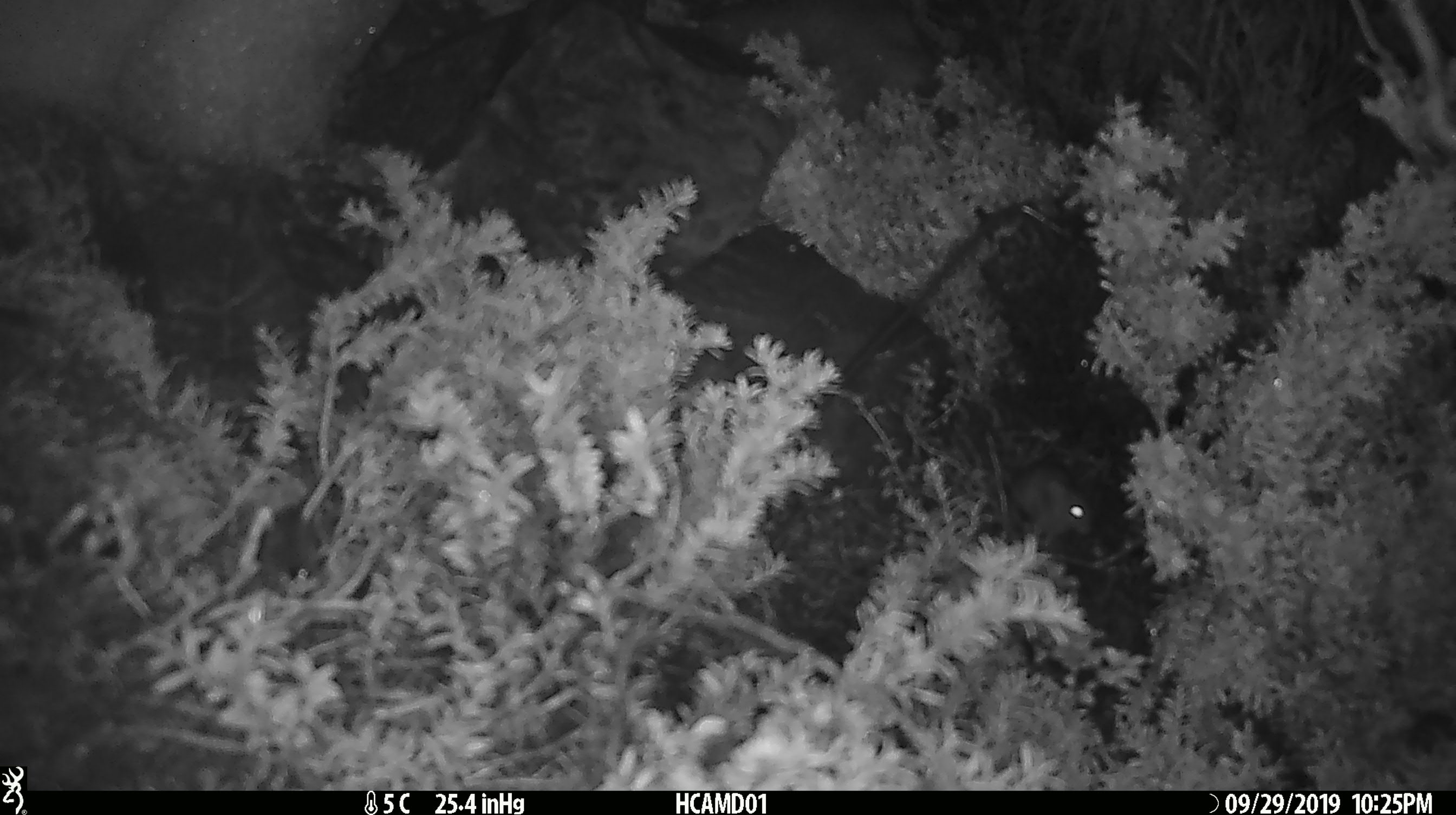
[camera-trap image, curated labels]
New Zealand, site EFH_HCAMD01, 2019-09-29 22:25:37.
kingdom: Animalia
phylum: Chordata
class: Mammalia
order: Rodentia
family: Muridae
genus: Mus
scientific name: Mus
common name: mouse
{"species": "mouse (Mus)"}